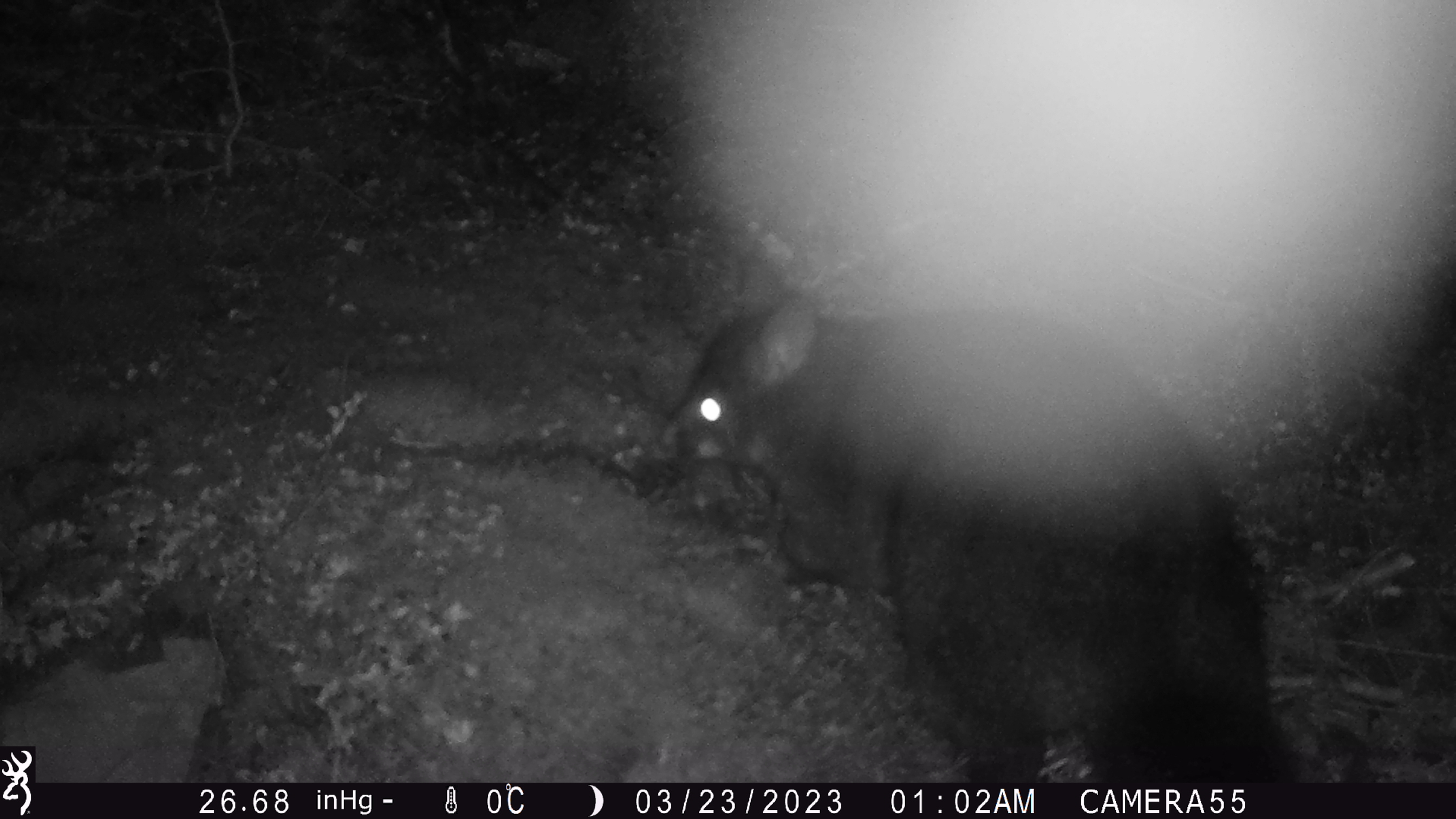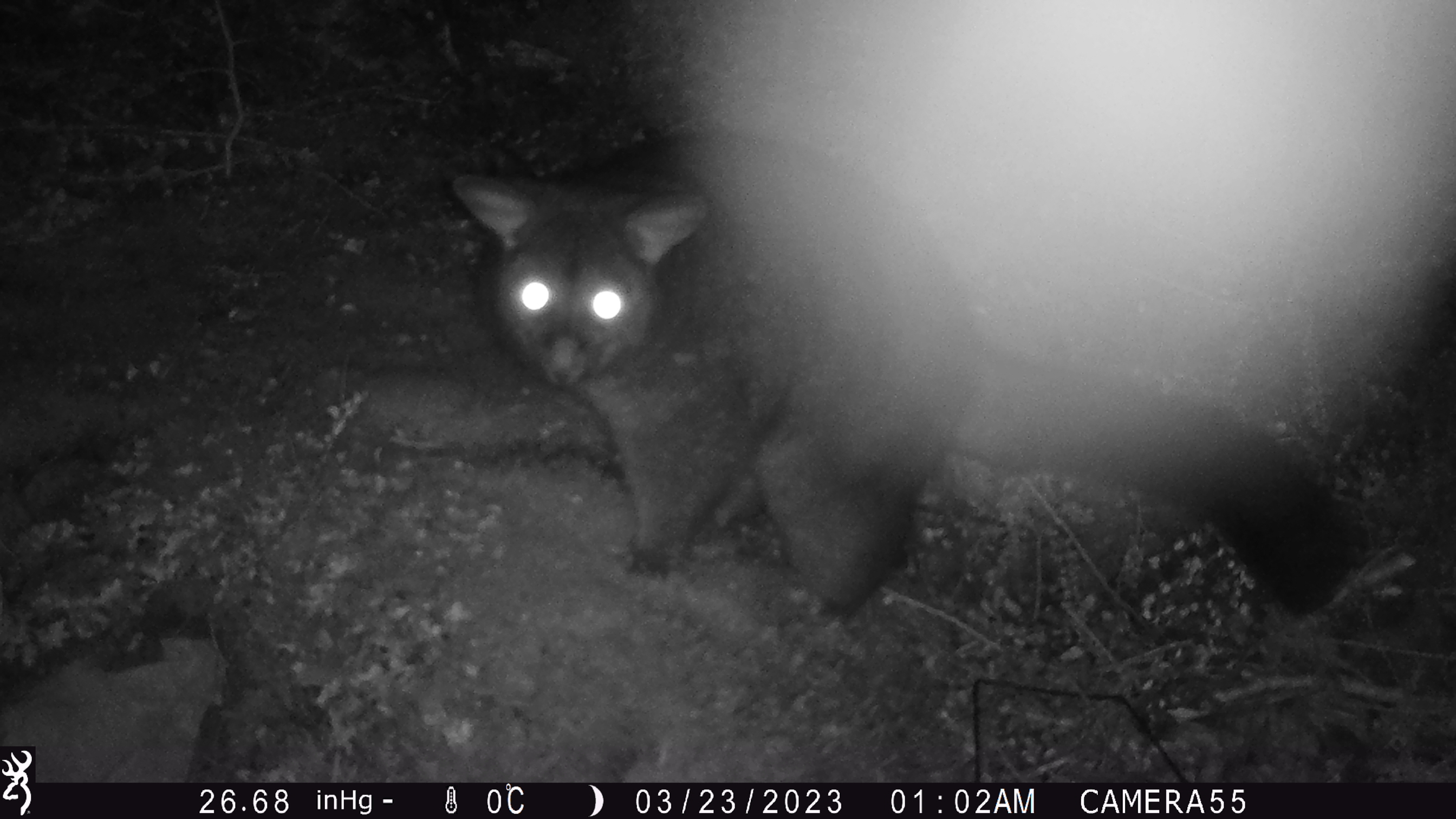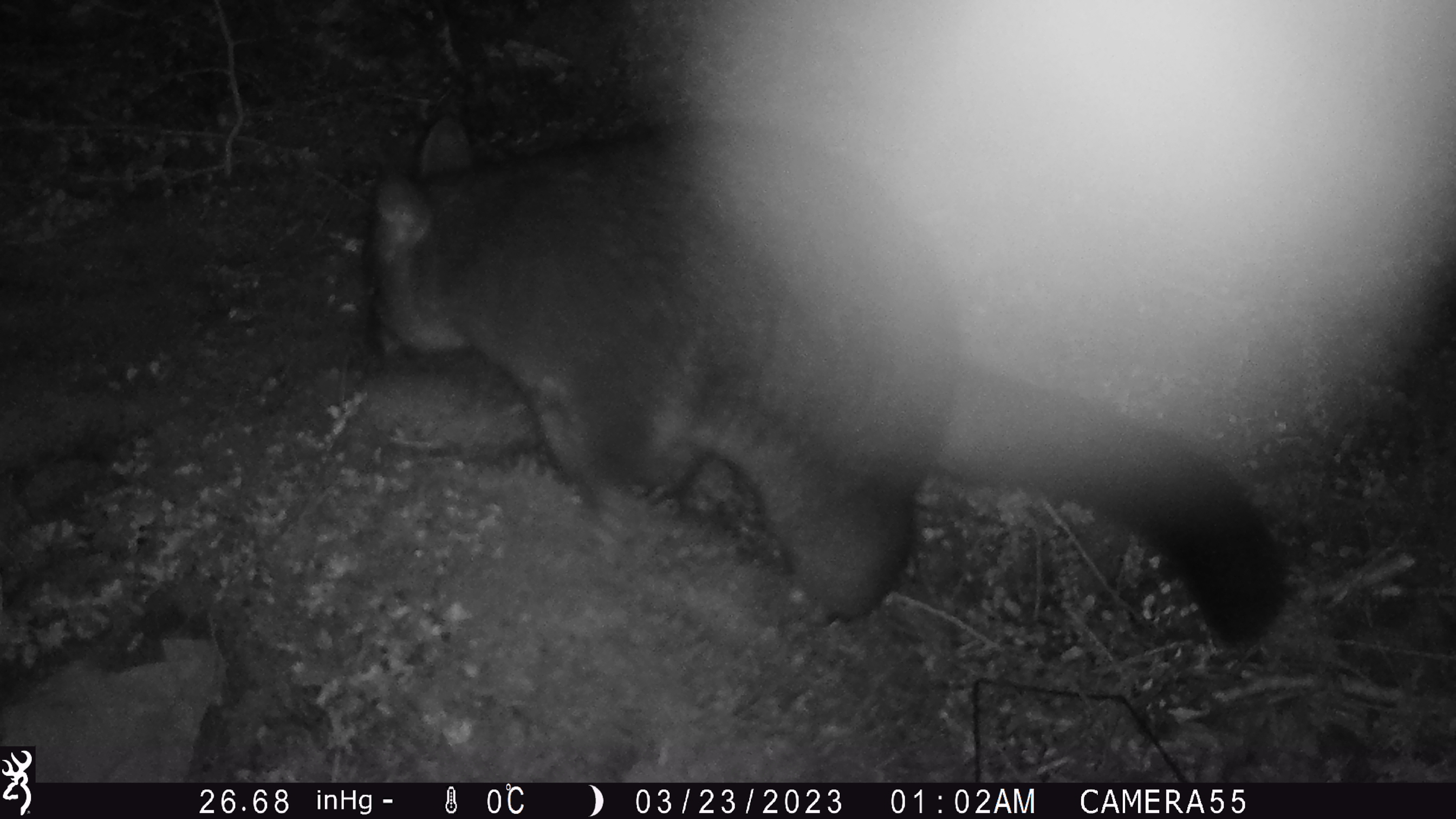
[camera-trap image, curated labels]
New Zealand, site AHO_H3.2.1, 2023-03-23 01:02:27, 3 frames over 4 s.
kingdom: Animalia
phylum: Chordata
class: Mammalia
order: Carnivora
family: Mustelidae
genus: Mustela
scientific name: Mustela erminea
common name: stoat